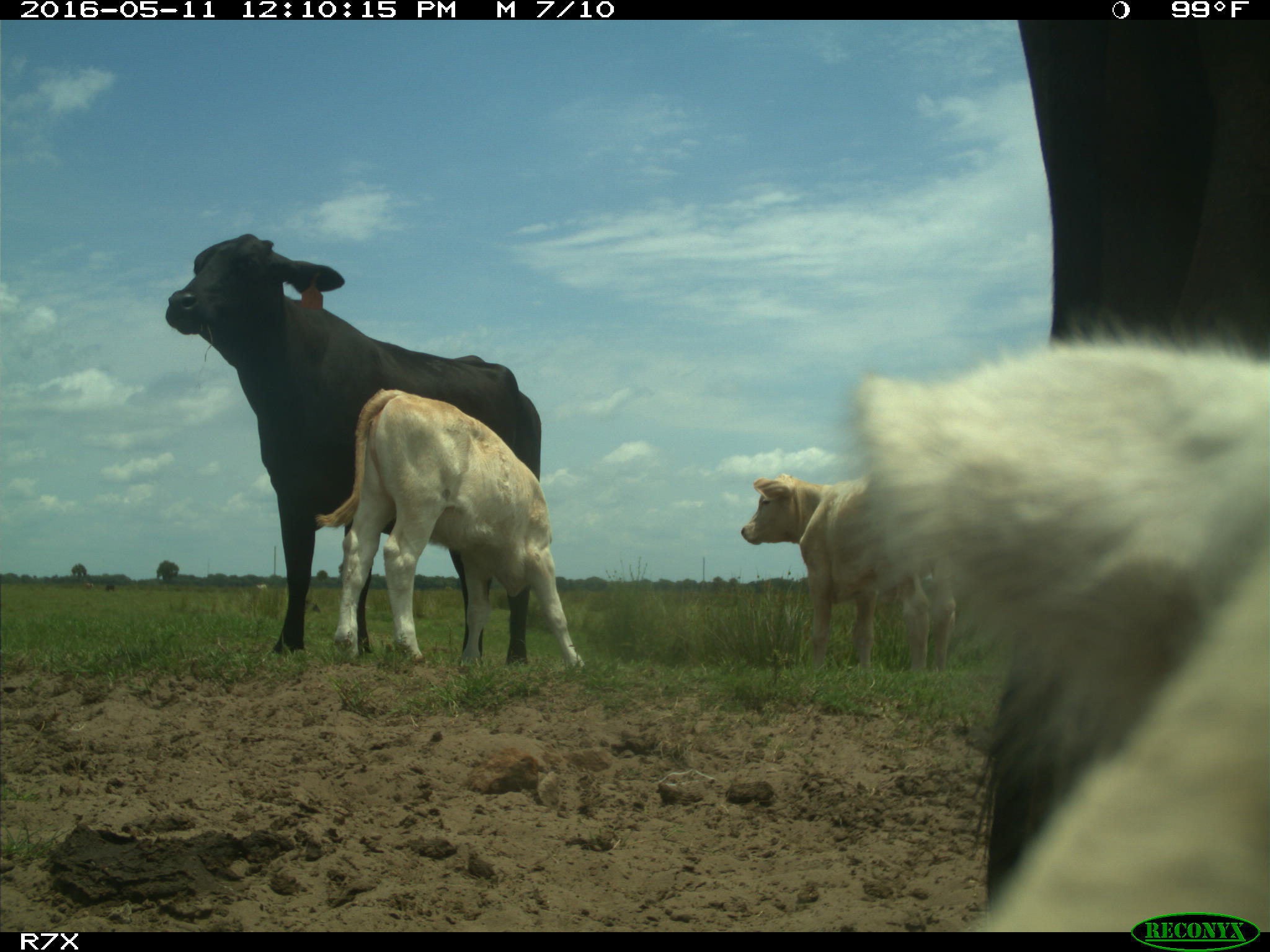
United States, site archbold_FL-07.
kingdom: Animalia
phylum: Chordata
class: Mammalia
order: Artiodactyla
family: Bovidae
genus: Bos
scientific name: Bos taurus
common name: domestic cow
Bos taurus (domestic cow).